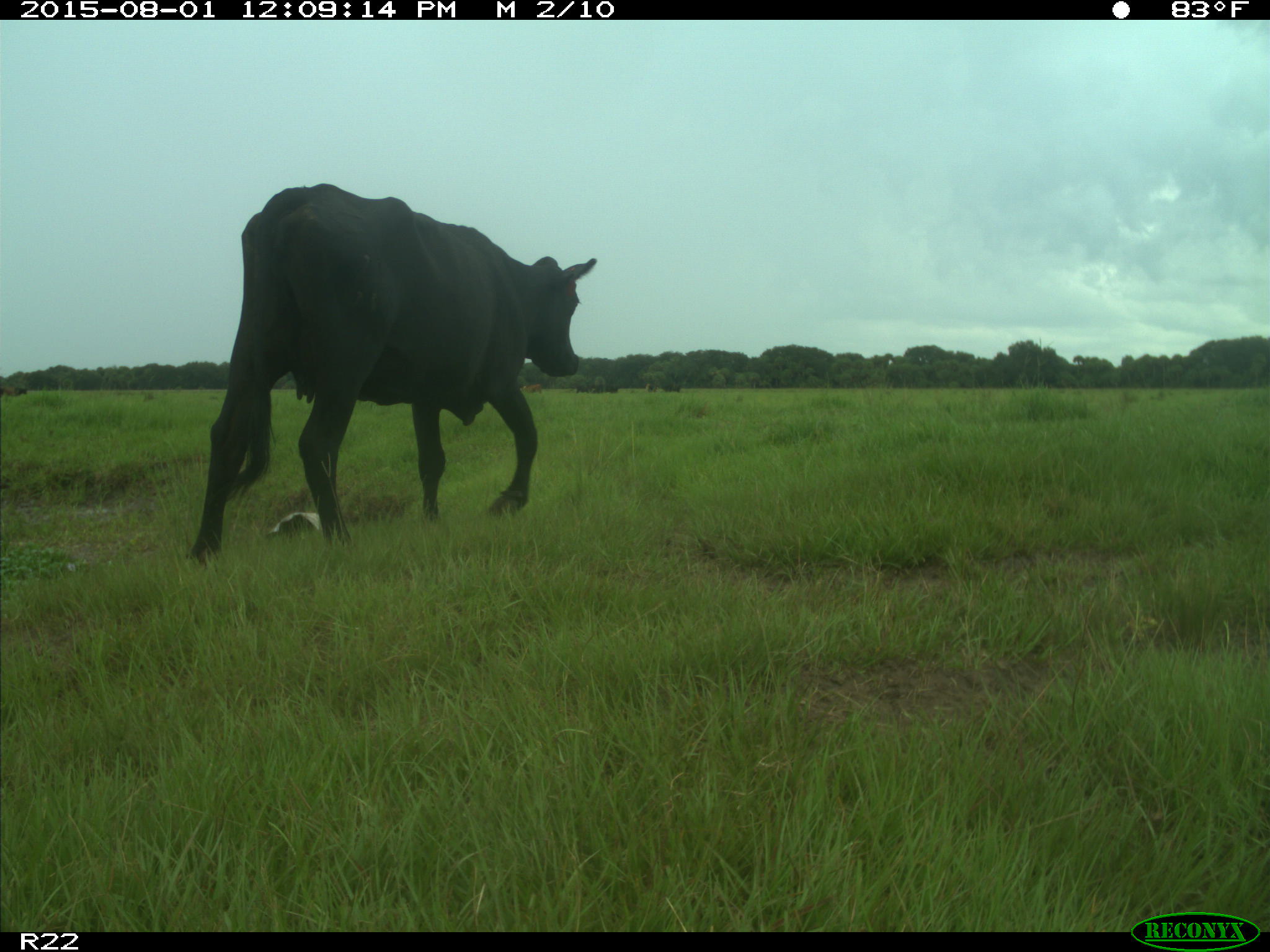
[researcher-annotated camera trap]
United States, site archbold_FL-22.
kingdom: Animalia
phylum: Chordata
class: Mammalia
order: Artiodactyla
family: Bovidae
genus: Bos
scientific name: Bos taurus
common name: domestic cow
Bos taurus (domestic cow).